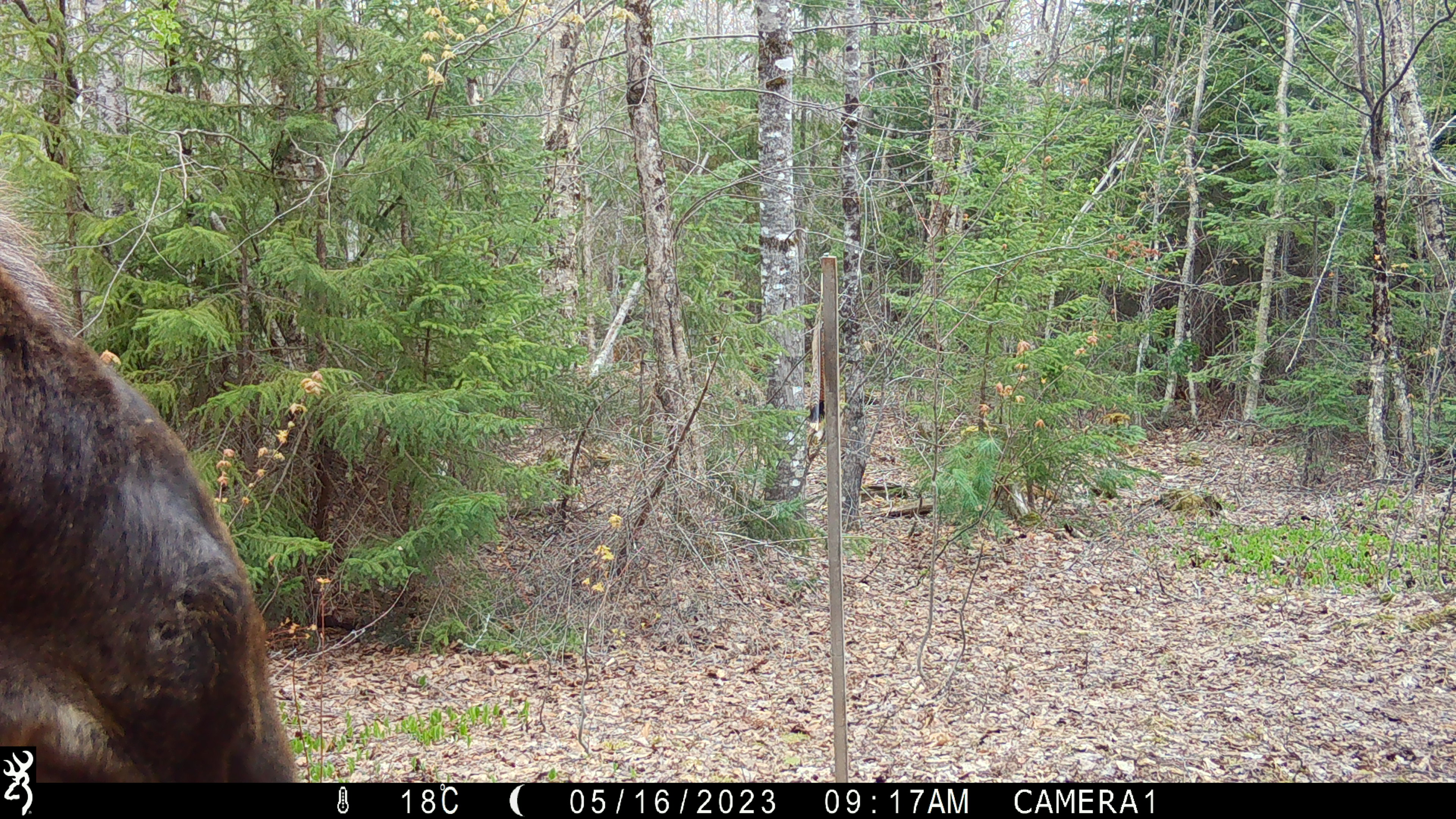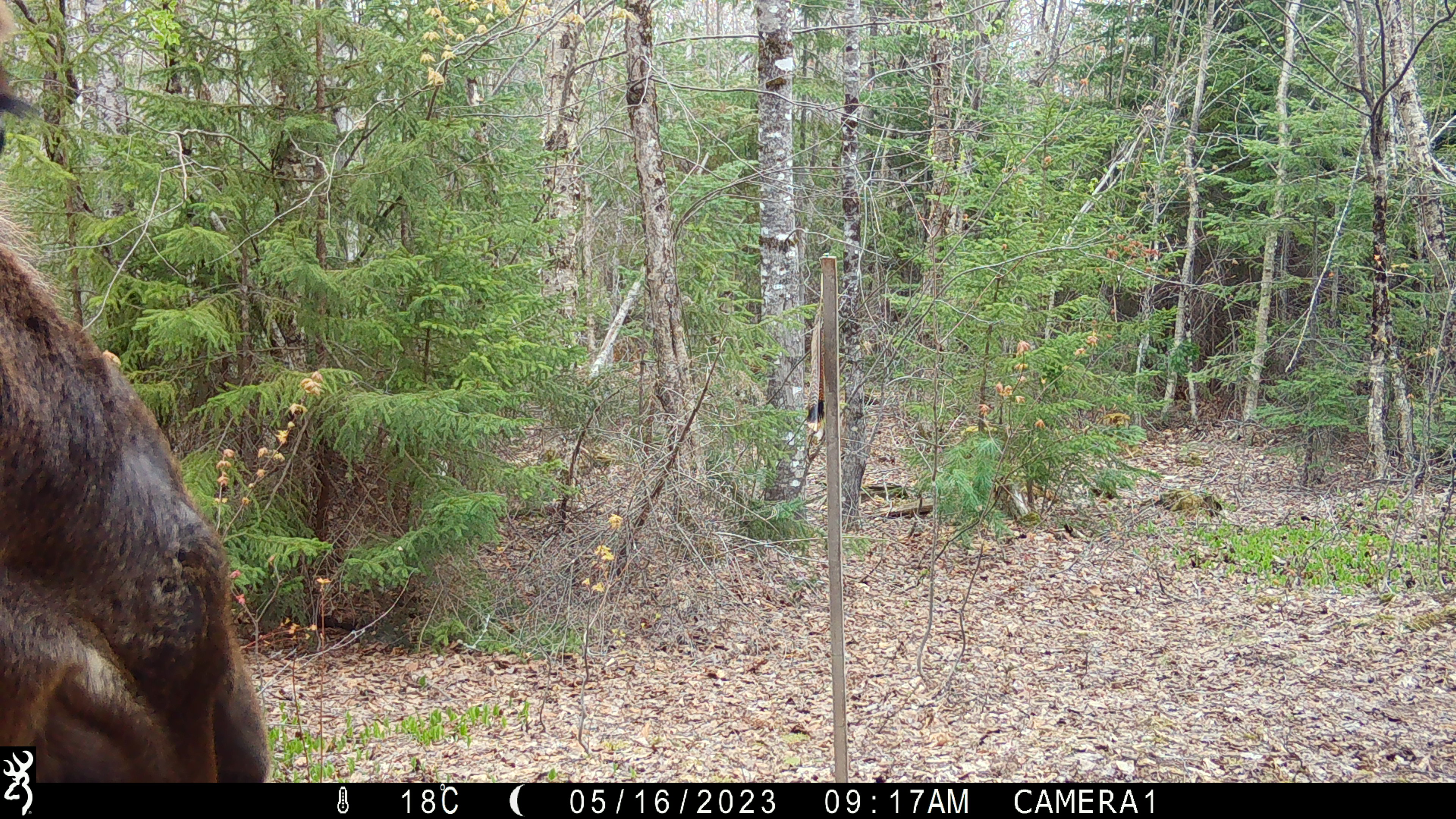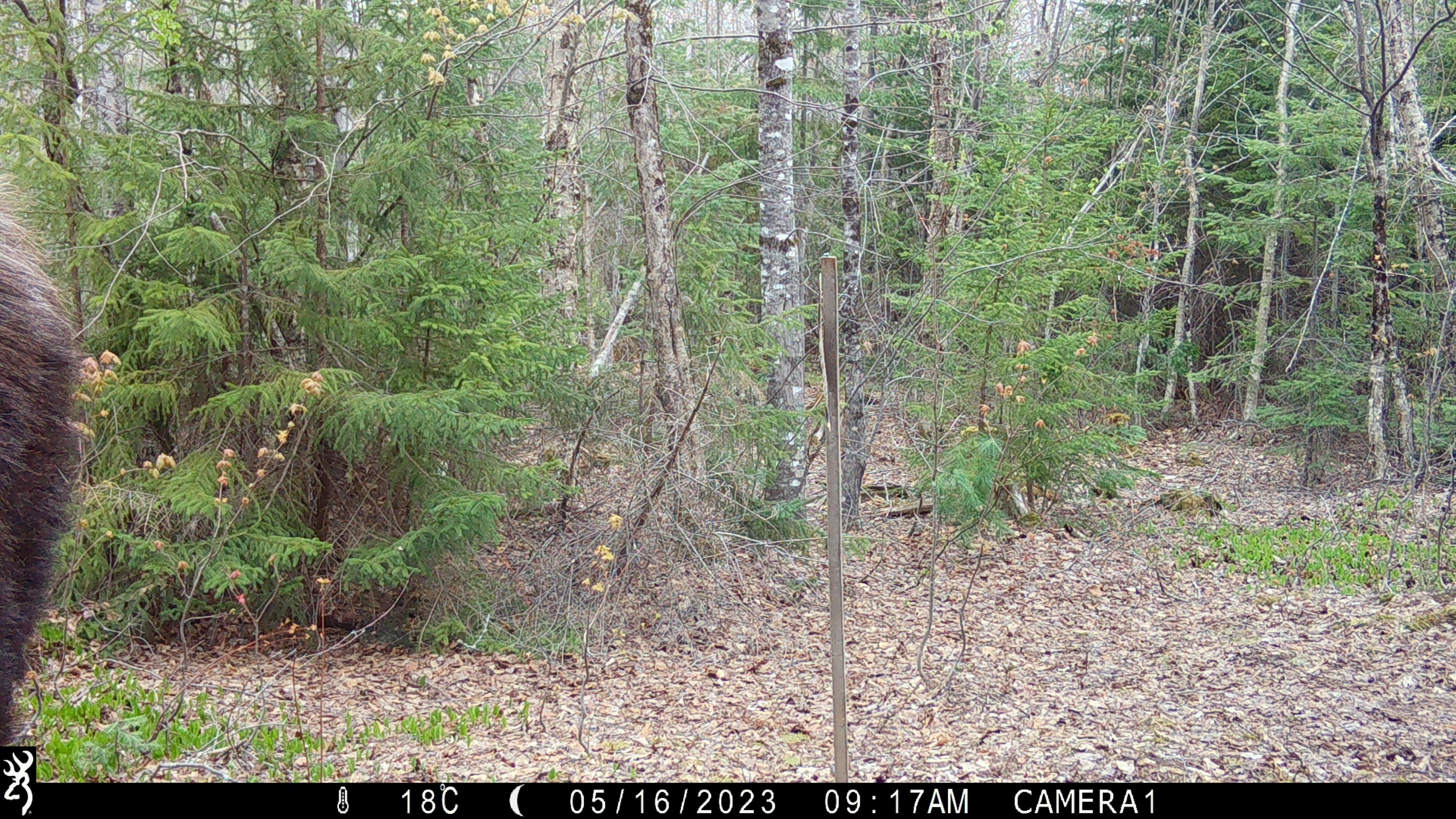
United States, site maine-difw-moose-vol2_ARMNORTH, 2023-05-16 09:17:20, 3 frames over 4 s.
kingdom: Animalia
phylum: Chordata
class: Mammalia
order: Artiodactyla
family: Cervidae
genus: Alces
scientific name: Alces alces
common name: moose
Moose (Alces alces).